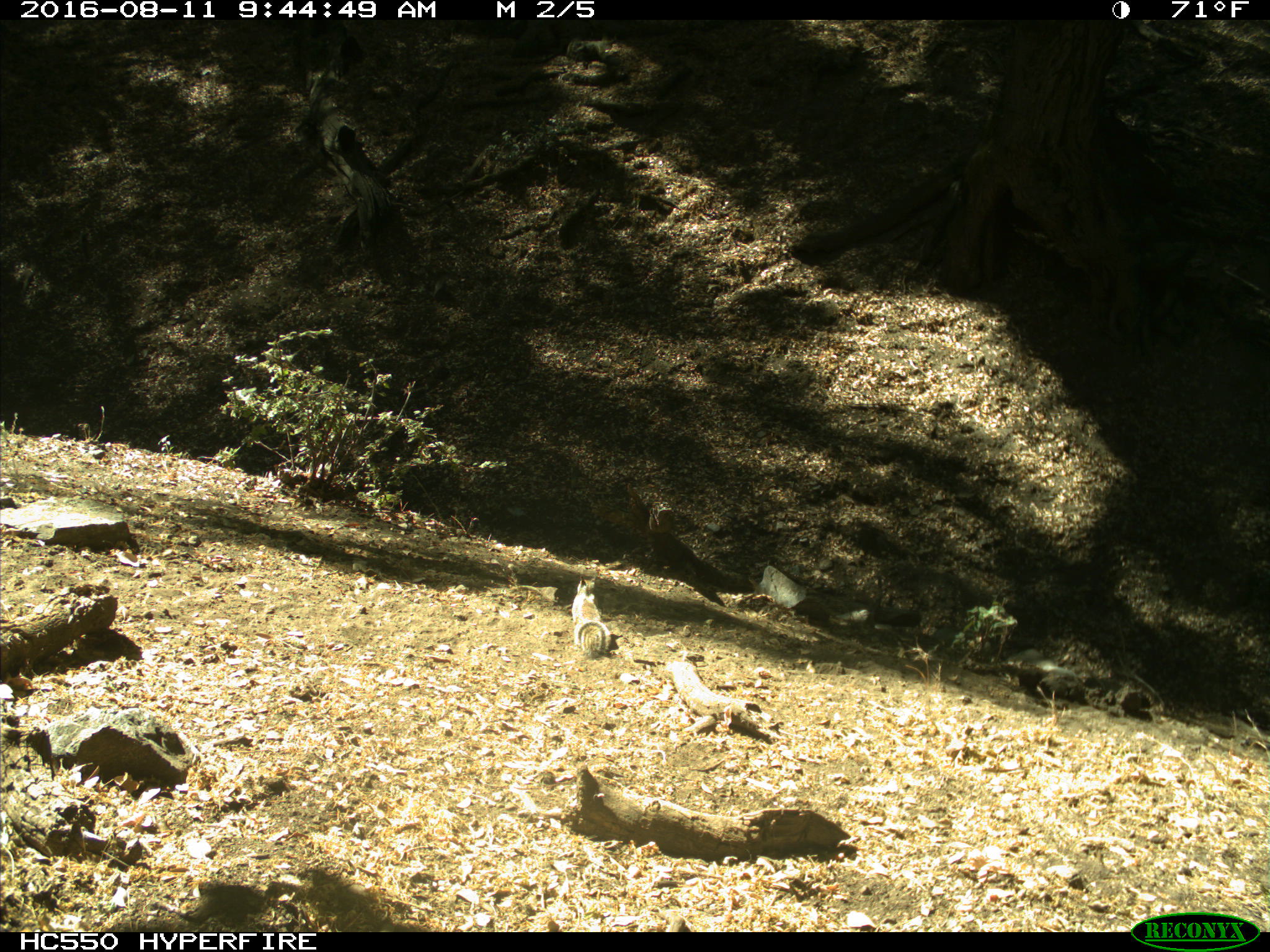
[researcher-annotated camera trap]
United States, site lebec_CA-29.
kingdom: Animalia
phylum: Chordata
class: Mammalia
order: Rodentia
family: Sciuridae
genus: Otospermophilus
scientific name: Otospermophilus beecheyi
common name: california ground squirrel